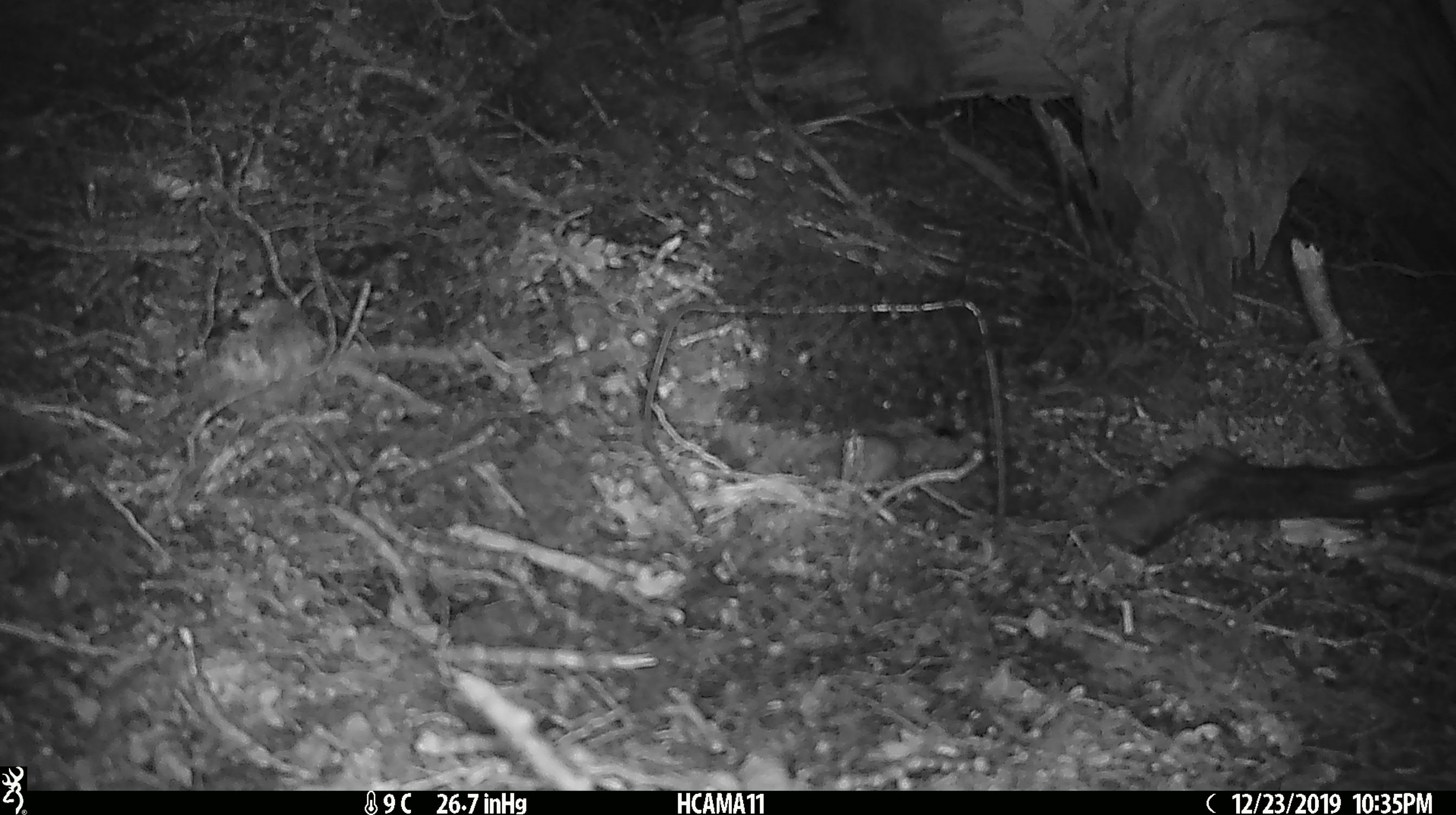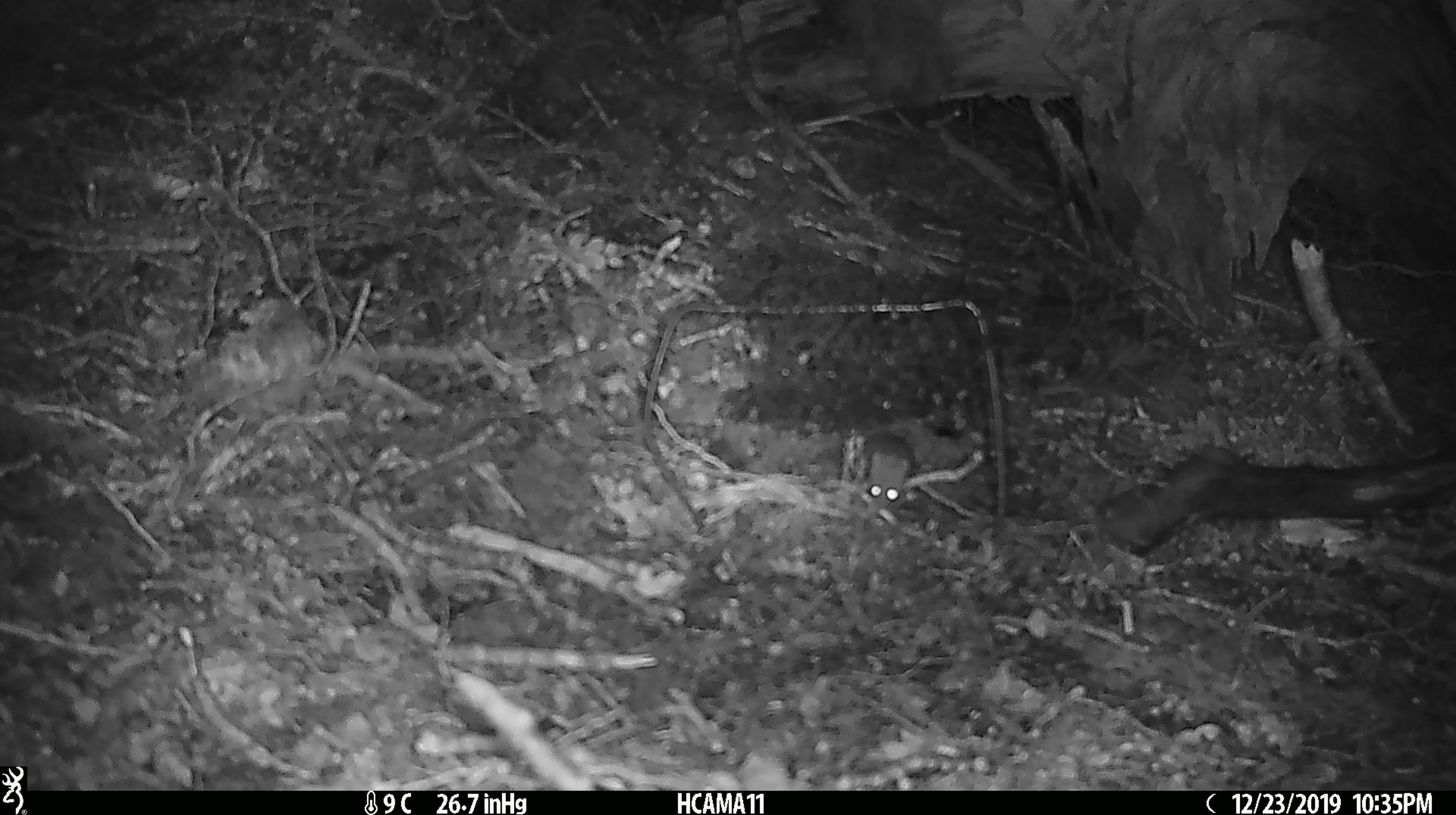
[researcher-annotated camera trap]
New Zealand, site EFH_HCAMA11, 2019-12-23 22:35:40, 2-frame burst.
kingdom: Animalia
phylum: Chordata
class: Mammalia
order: Rodentia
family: Muridae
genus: Mus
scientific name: Mus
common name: mouse